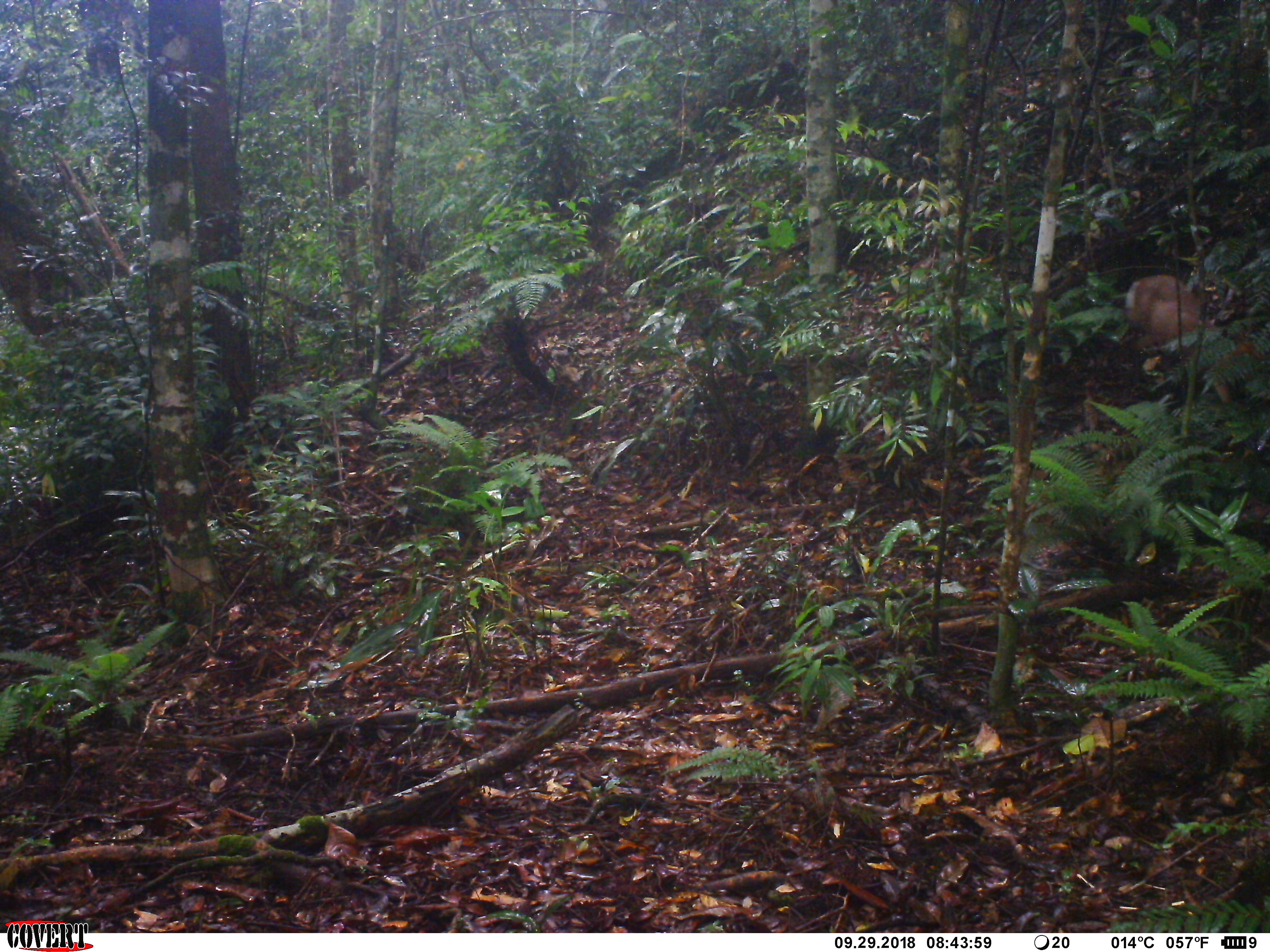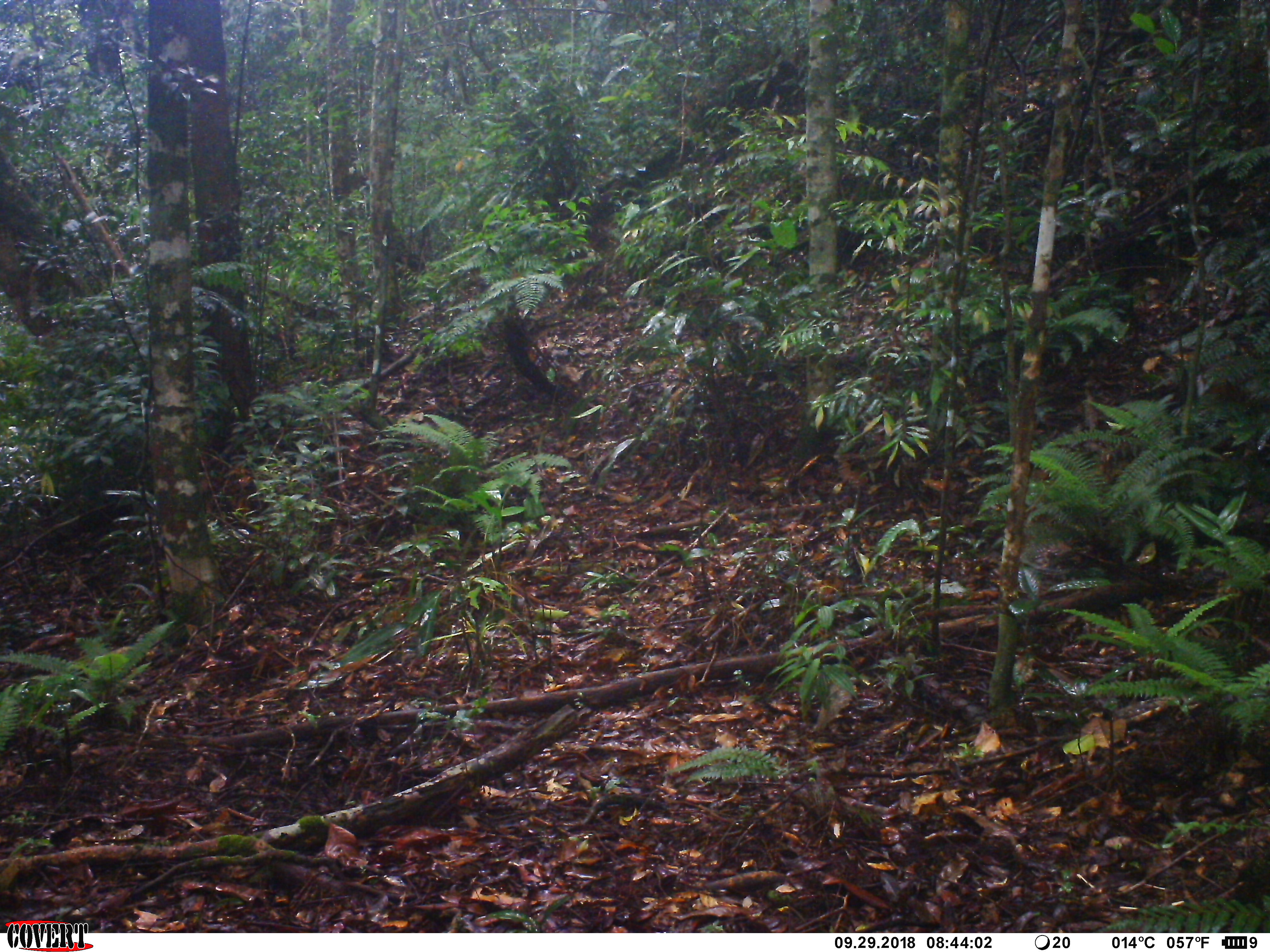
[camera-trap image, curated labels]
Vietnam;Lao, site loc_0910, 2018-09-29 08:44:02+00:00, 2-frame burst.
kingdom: Animalia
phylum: Chordata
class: Mammalia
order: Artiodactyla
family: Cervidae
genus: Muntiacus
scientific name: Muntiacus rooseveltorum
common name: roosevelt's muntjac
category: roosevelts muntjac group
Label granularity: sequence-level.